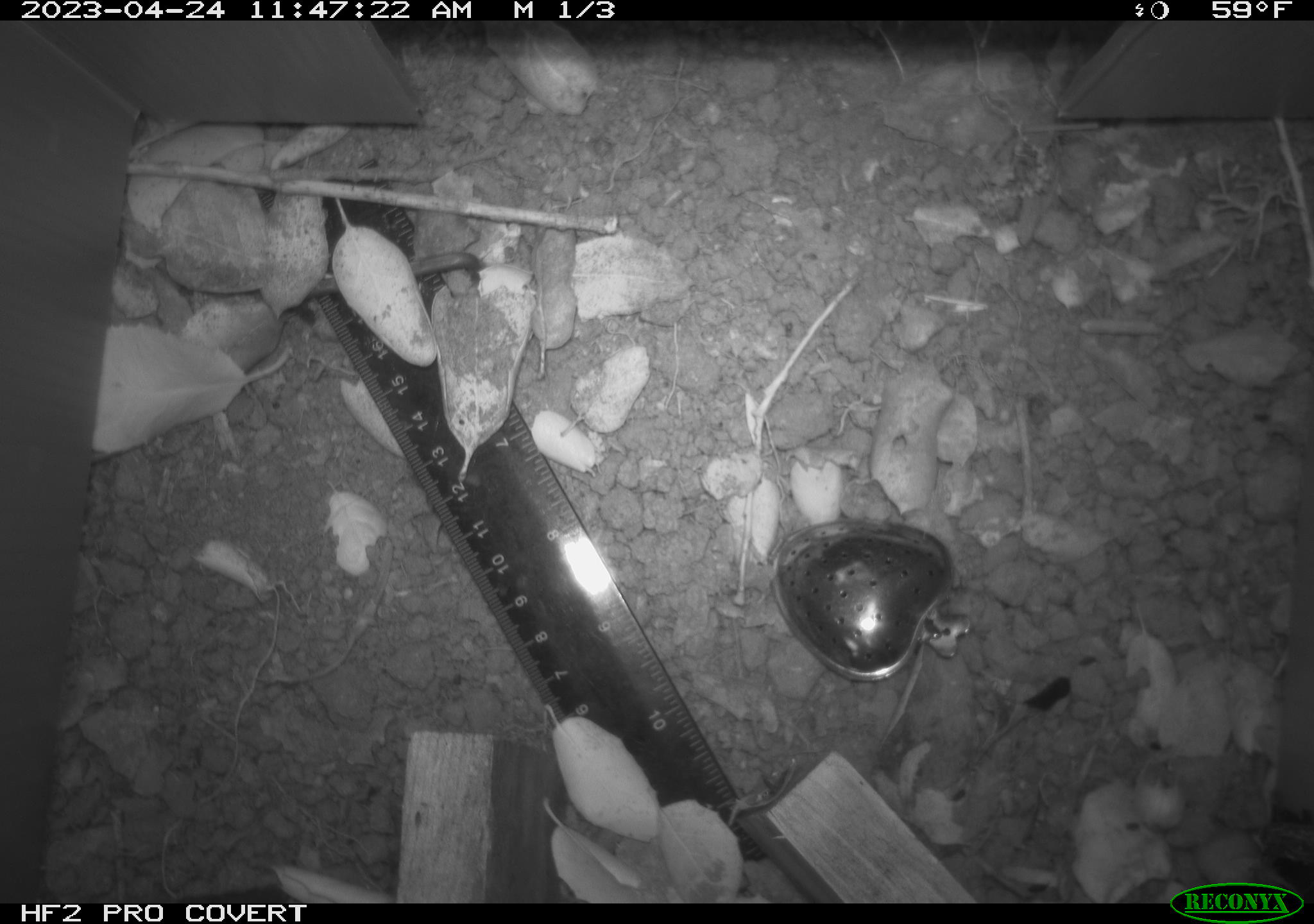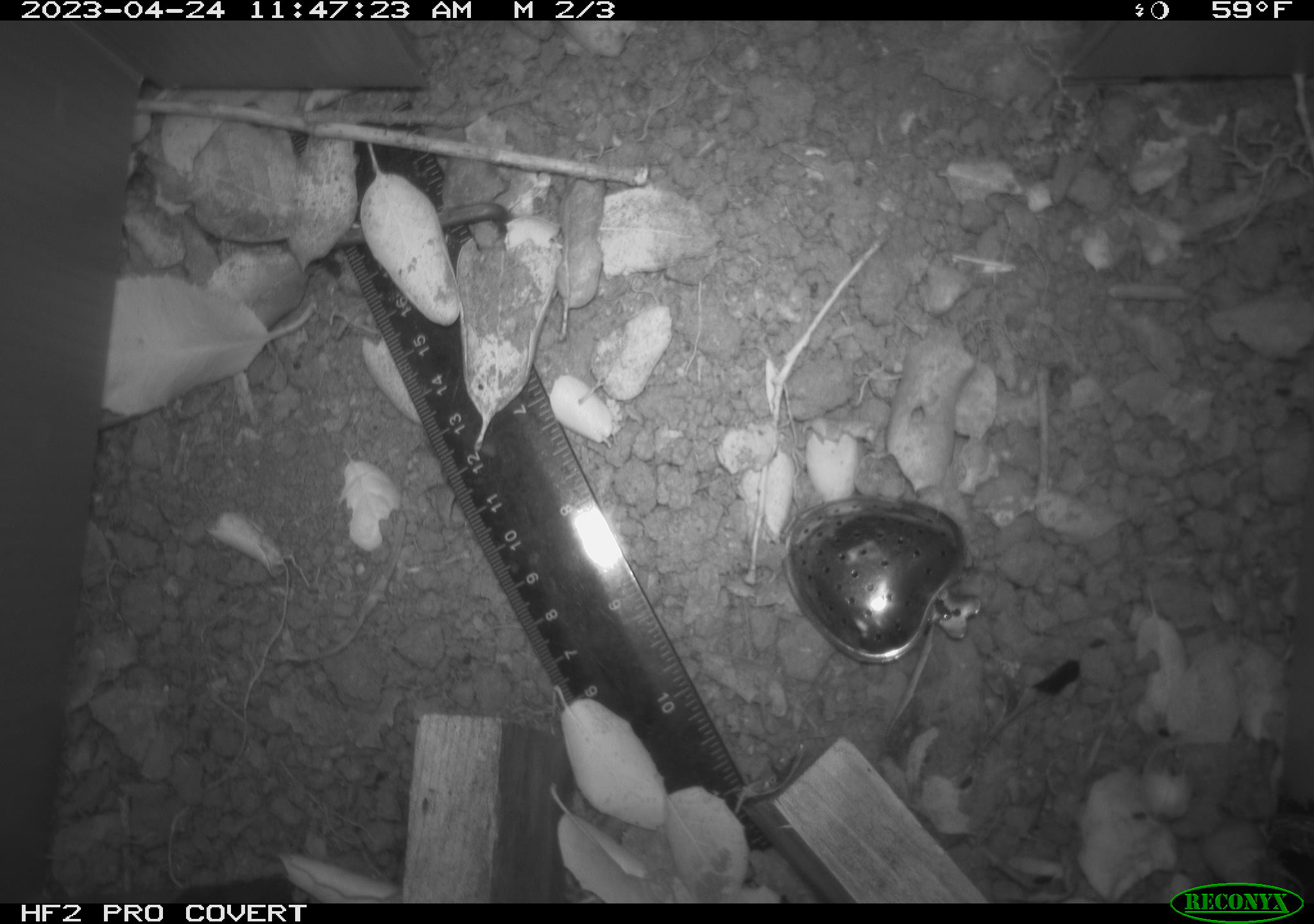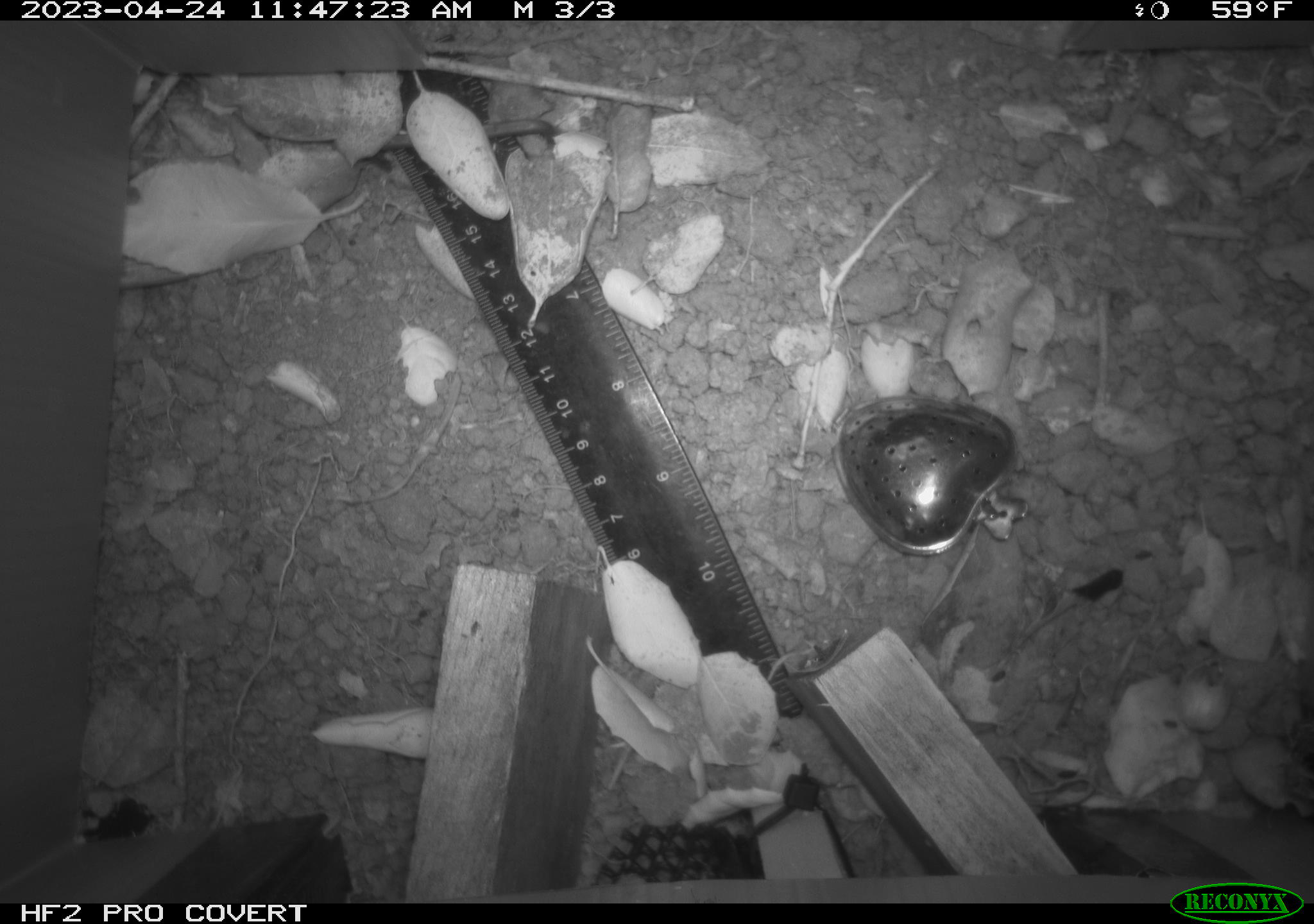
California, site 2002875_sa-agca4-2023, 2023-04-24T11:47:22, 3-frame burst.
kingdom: Animalia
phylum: Chordata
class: Mammalia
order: Rodentia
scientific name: Rodentia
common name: mouse species